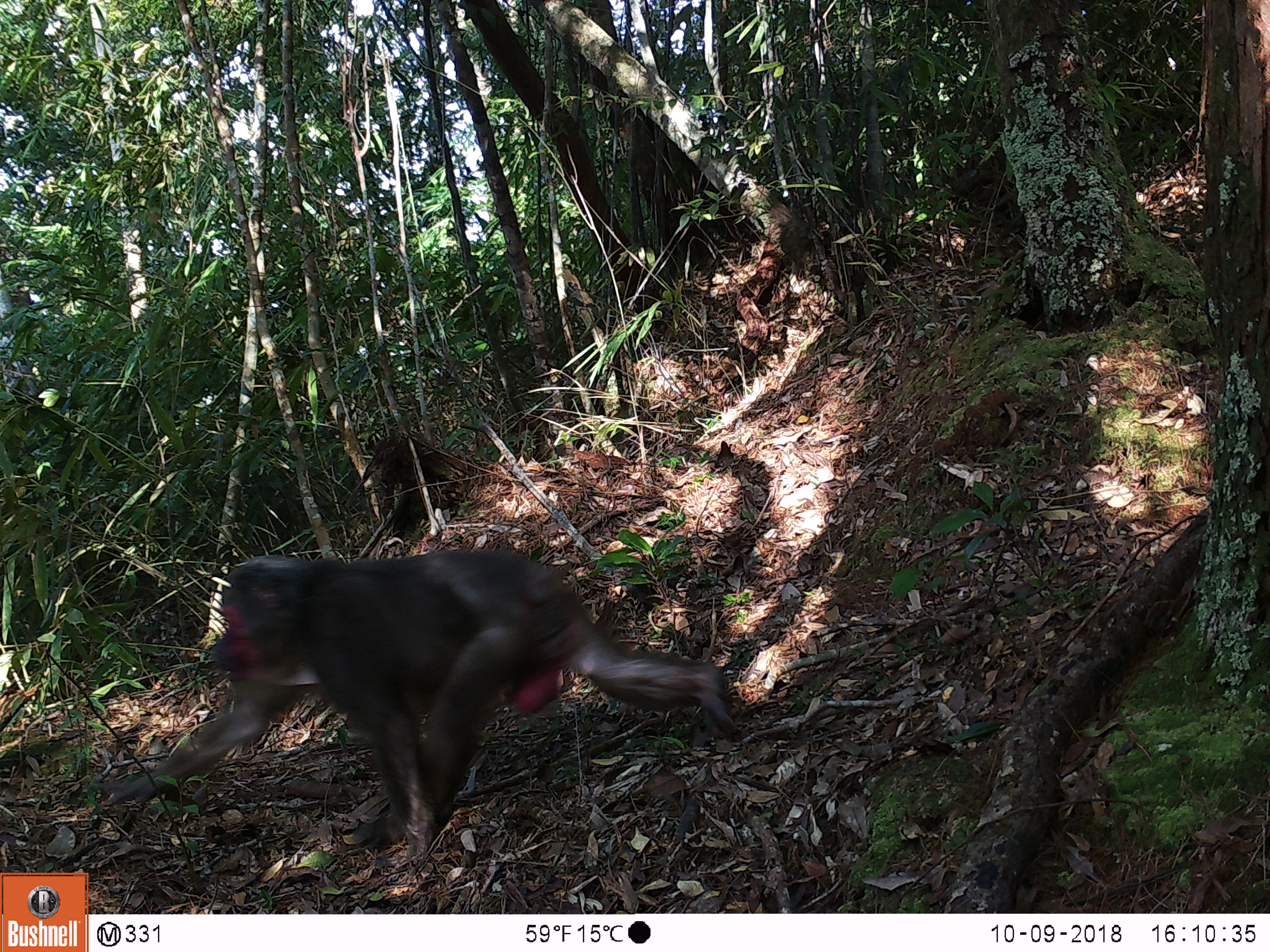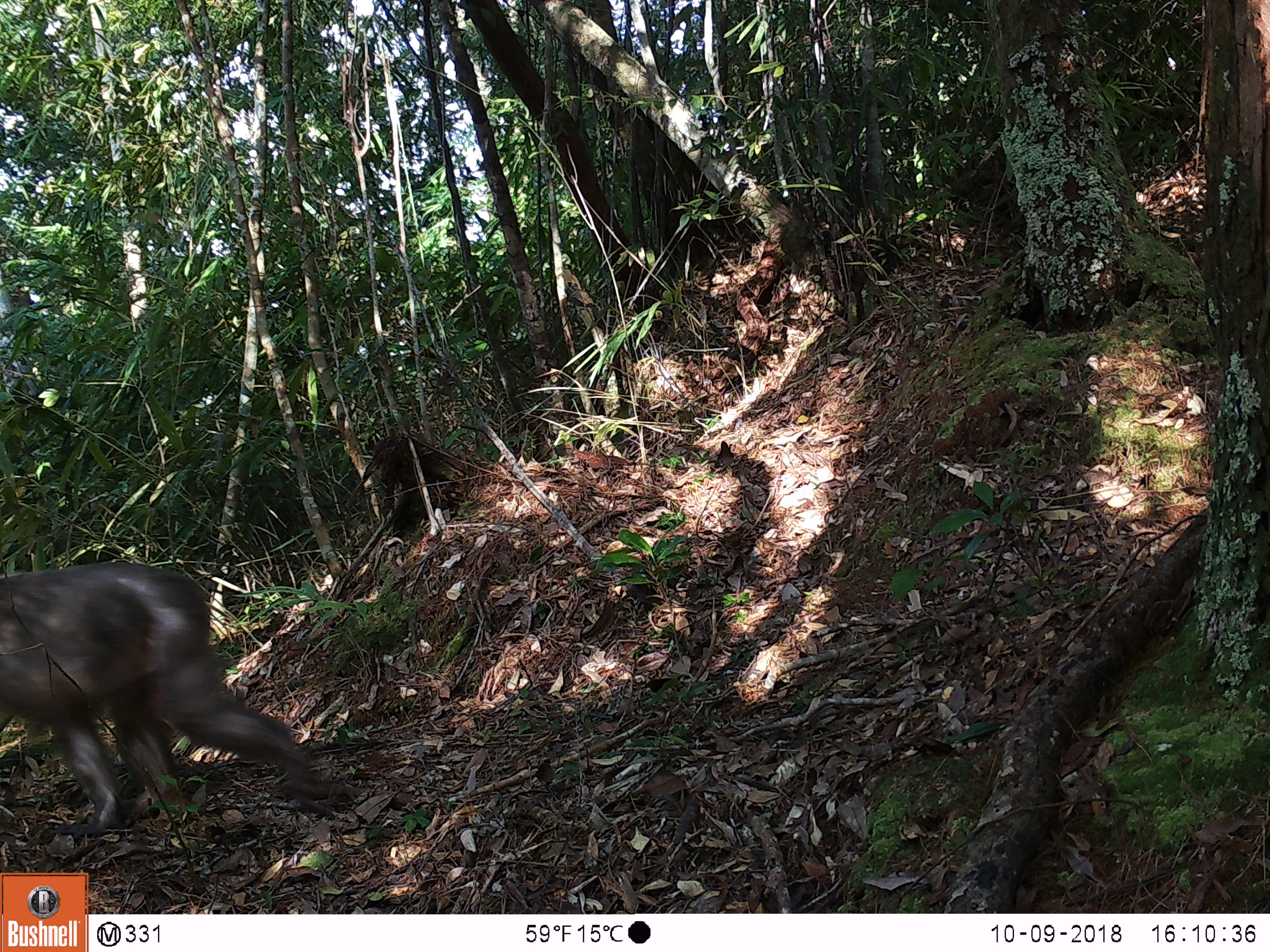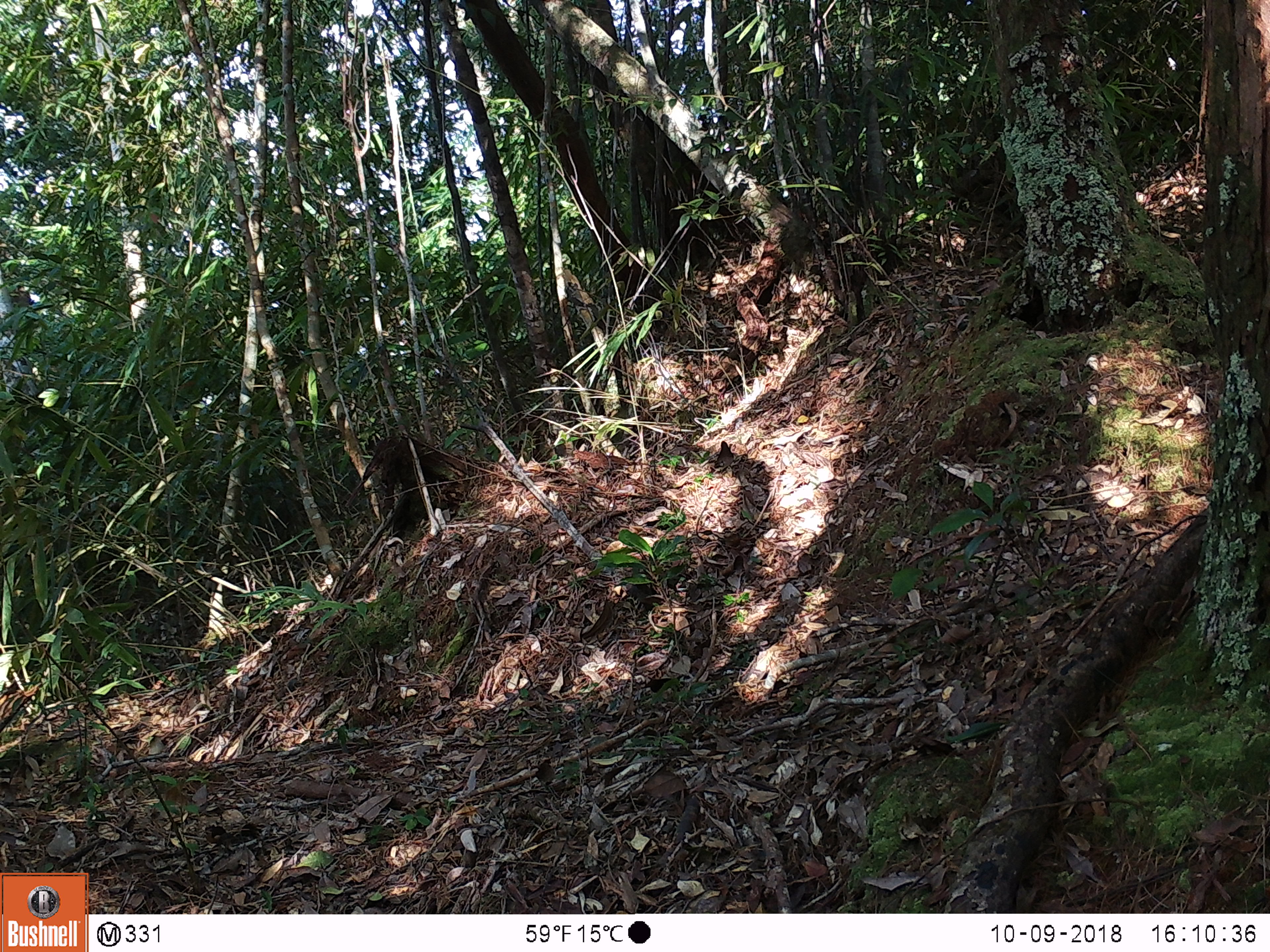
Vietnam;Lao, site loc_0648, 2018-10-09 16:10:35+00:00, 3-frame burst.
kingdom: Animalia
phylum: Chordata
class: Mammalia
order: Primates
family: Cercopithecidae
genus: Macaca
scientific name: Macaca arctoides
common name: stump-tailed macaque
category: stump tailed macaque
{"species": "stump tailed macaque (stump-tailed macaque) (Macaca arctoides)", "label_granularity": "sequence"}